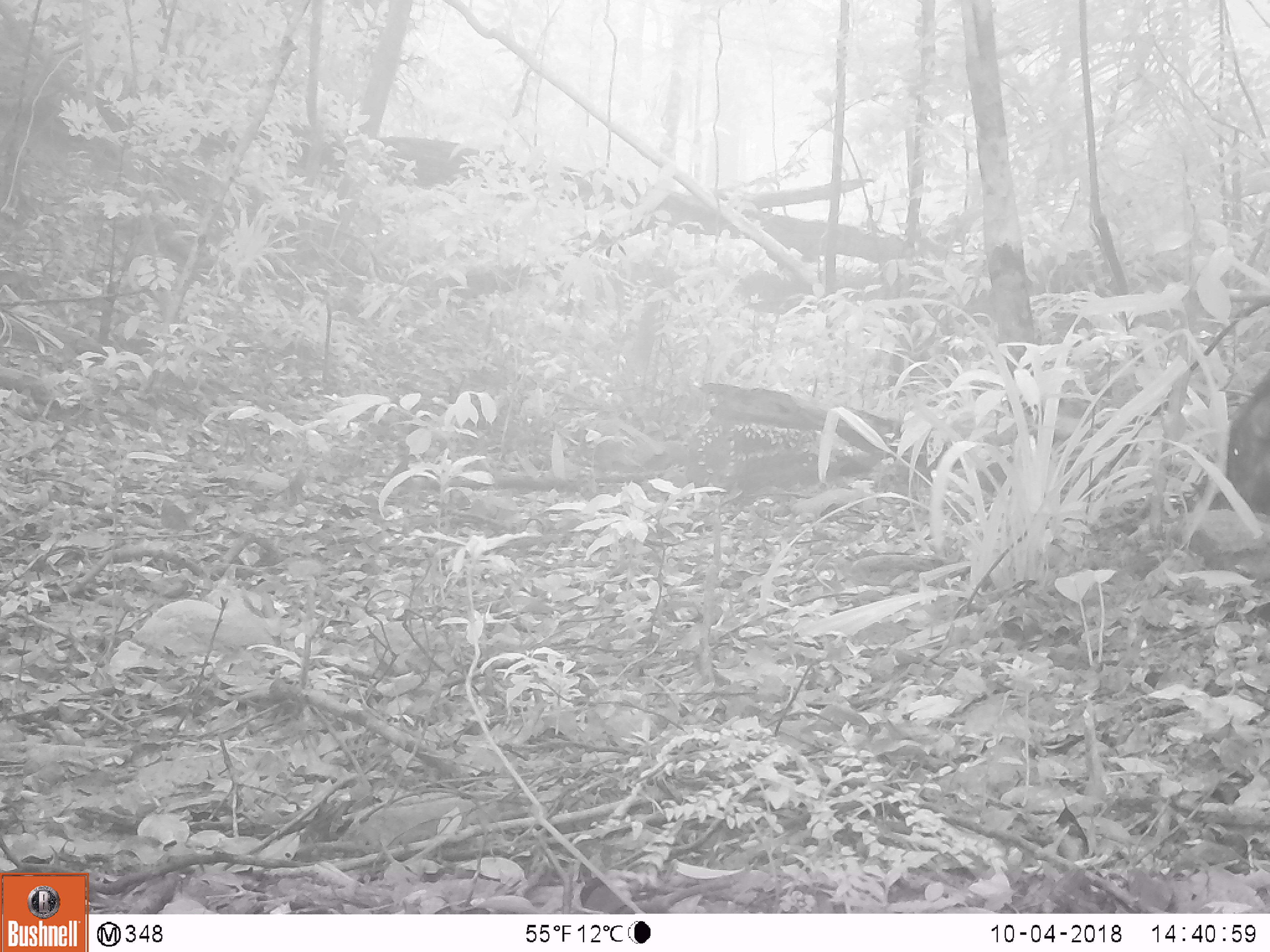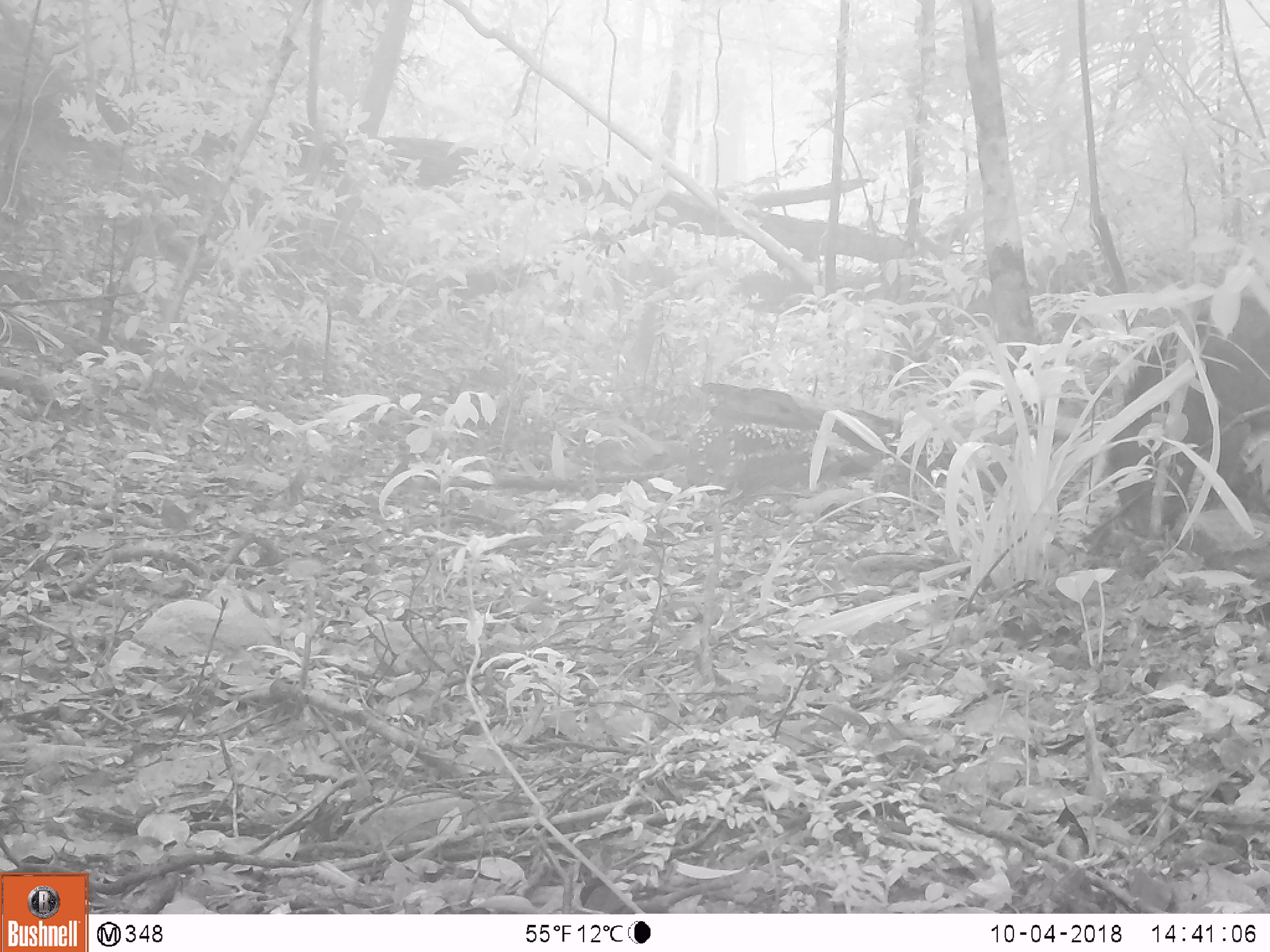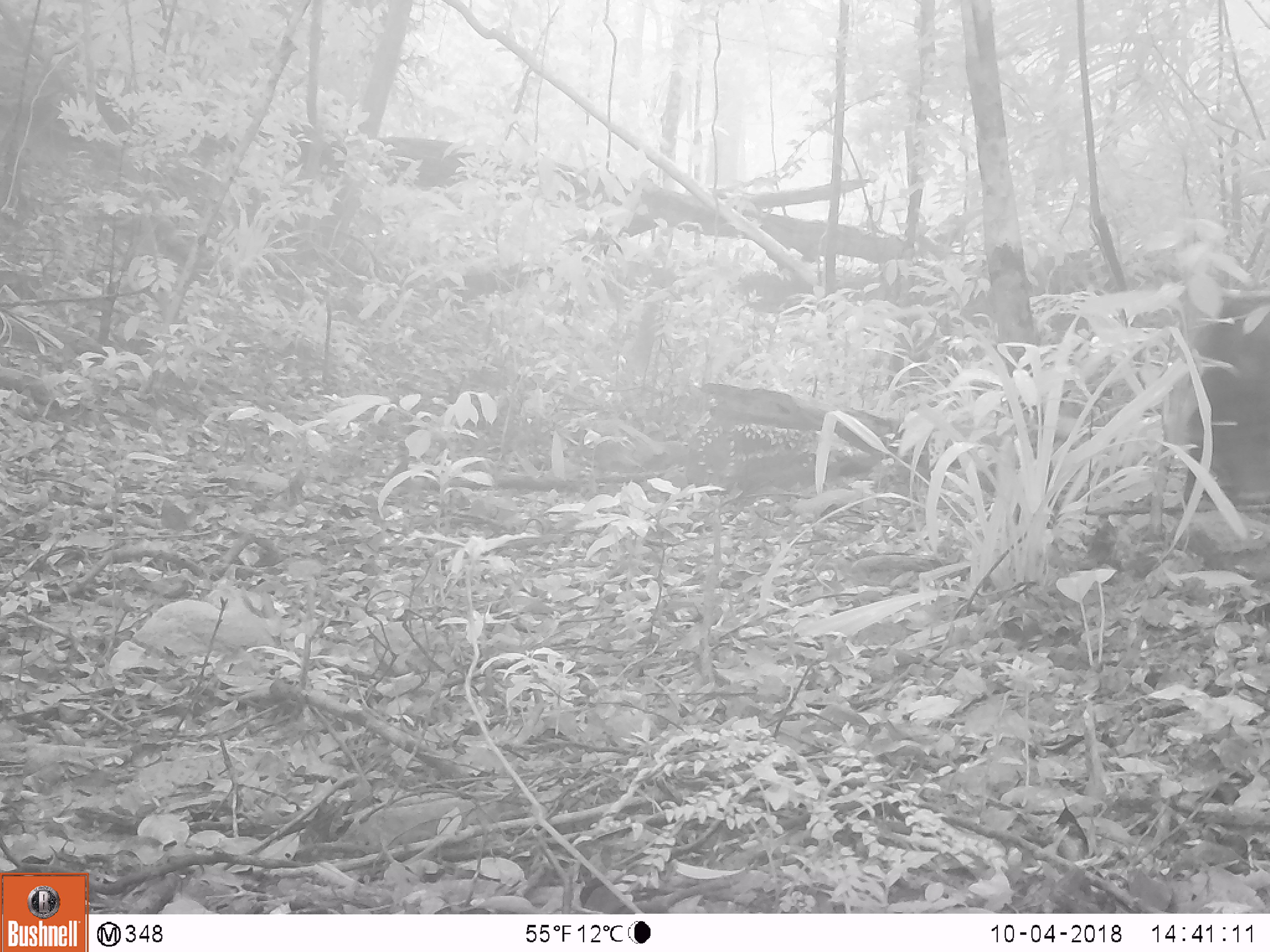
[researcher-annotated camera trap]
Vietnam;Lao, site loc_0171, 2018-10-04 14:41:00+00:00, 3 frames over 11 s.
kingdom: Animalia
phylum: Chordata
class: Mammalia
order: Artiodactyla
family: Suidae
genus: Sus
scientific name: Sus scrofa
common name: eurasian wild pig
Eurasian wild pig (Sus scrofa). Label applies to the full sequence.